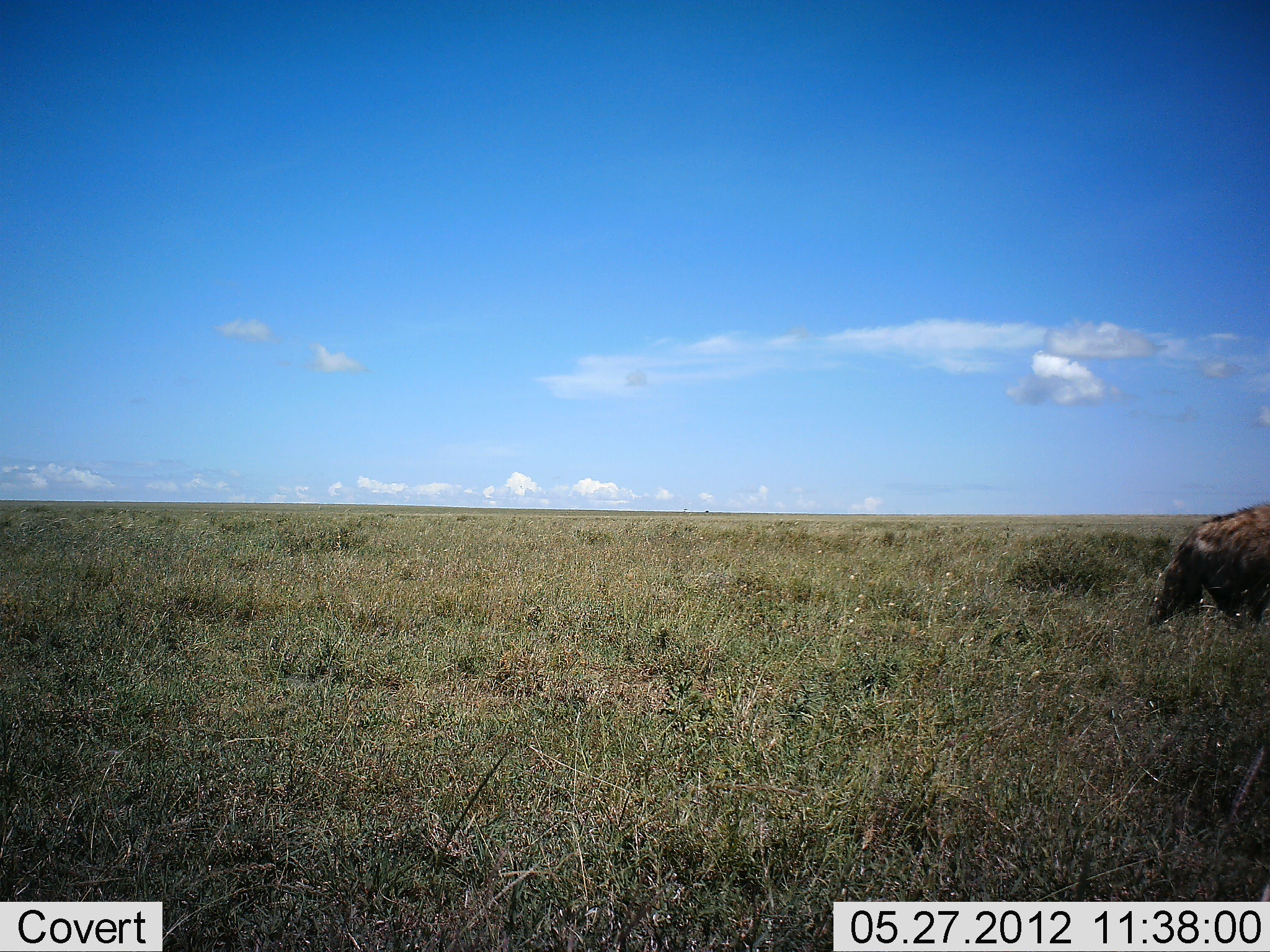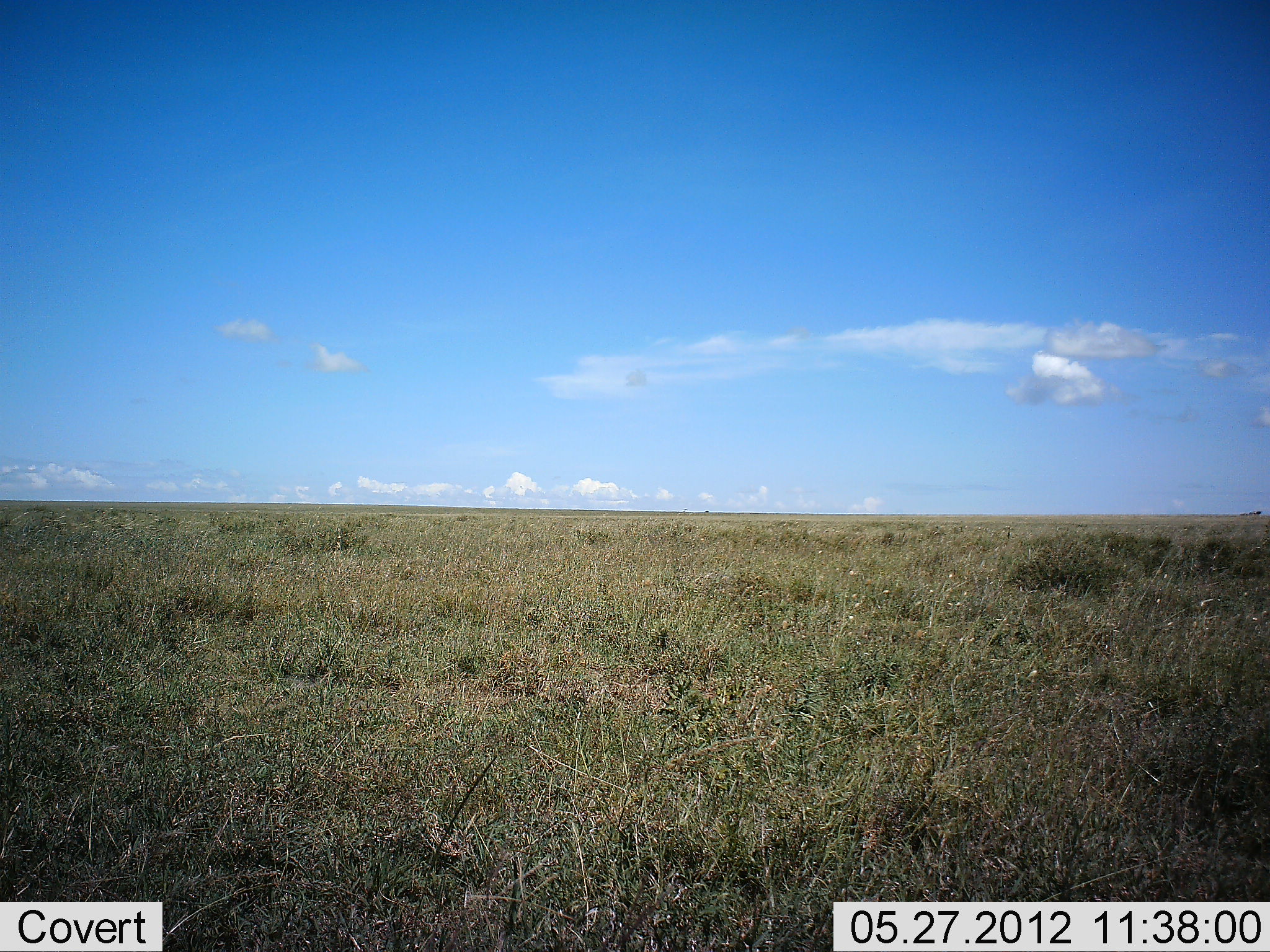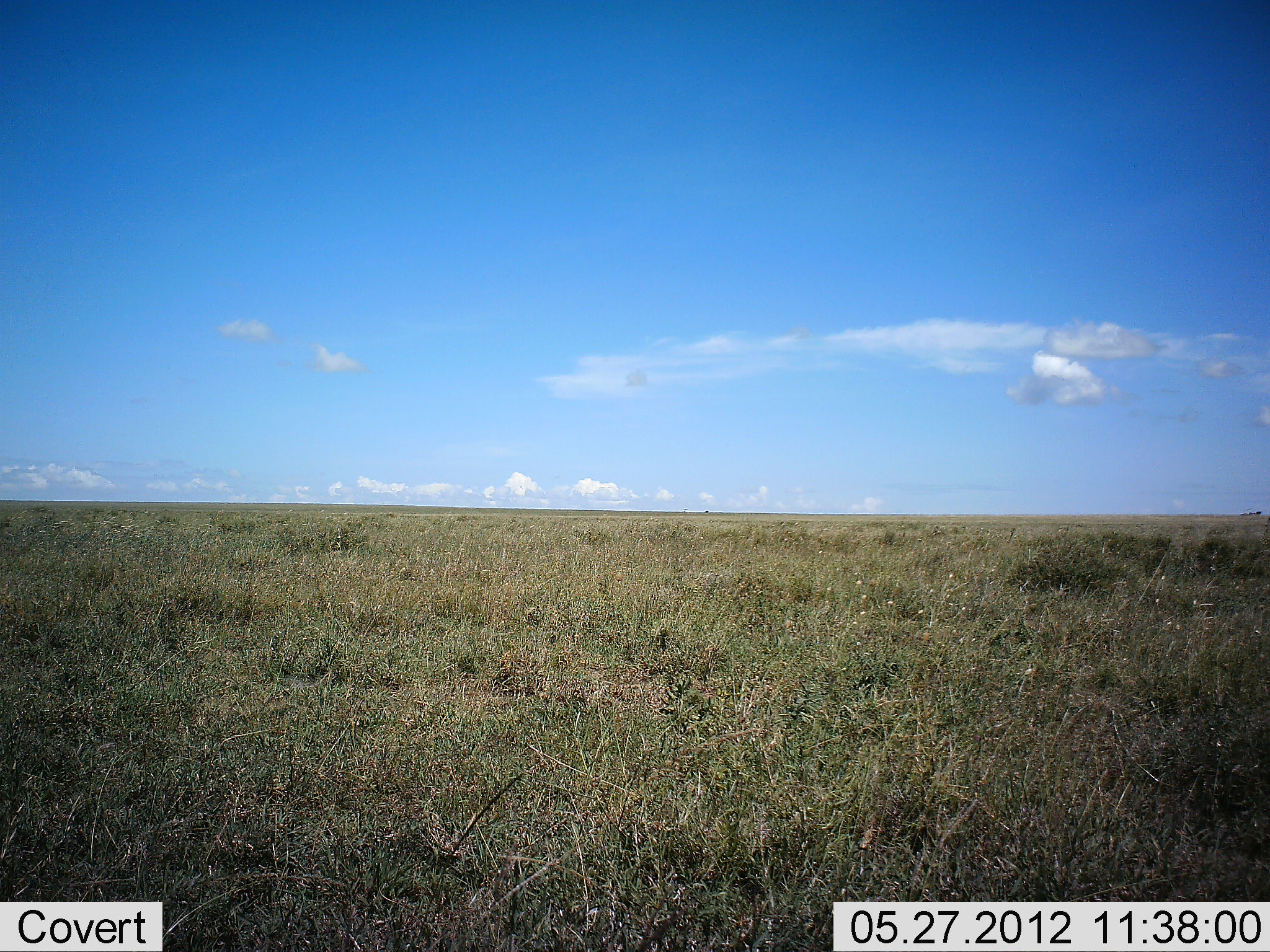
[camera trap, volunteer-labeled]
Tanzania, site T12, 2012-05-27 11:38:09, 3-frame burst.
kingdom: Animalia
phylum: Chordata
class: Mammalia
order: Carnivora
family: Hyaenidae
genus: Crocuta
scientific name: Crocuta crocuta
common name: spotted hyena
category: hyenaspotted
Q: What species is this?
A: Hyenaspotted (spotted hyena) (Crocuta crocuta).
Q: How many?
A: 1.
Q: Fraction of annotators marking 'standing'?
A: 0%.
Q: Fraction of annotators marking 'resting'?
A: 0%.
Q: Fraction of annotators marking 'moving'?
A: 100%.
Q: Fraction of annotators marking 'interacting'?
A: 0%.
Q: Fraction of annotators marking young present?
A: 0%.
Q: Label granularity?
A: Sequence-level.